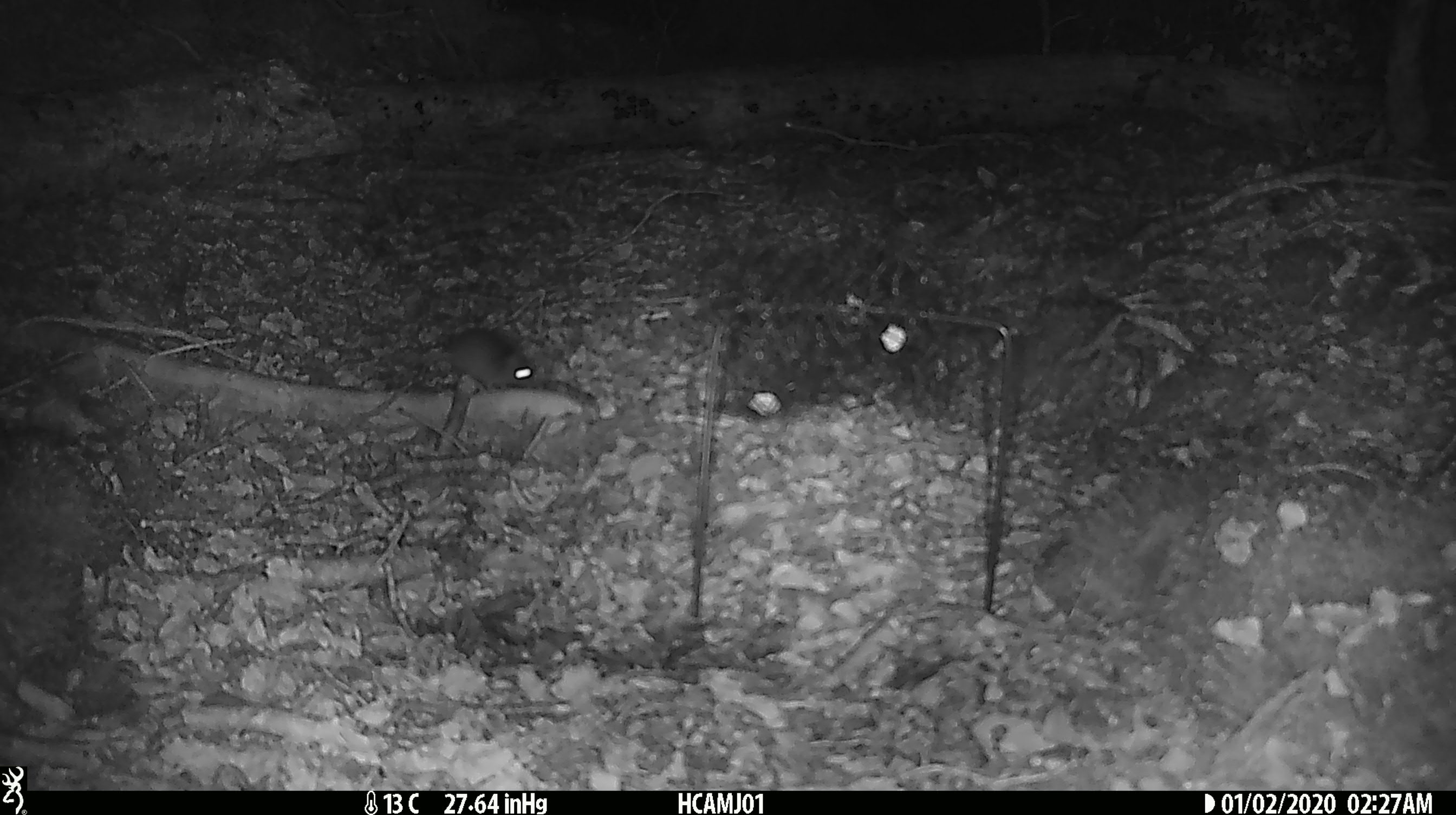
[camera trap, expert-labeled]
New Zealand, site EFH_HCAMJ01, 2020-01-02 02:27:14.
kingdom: Animalia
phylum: Chordata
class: Mammalia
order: Rodentia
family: Muridae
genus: Mus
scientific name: Mus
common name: mouse